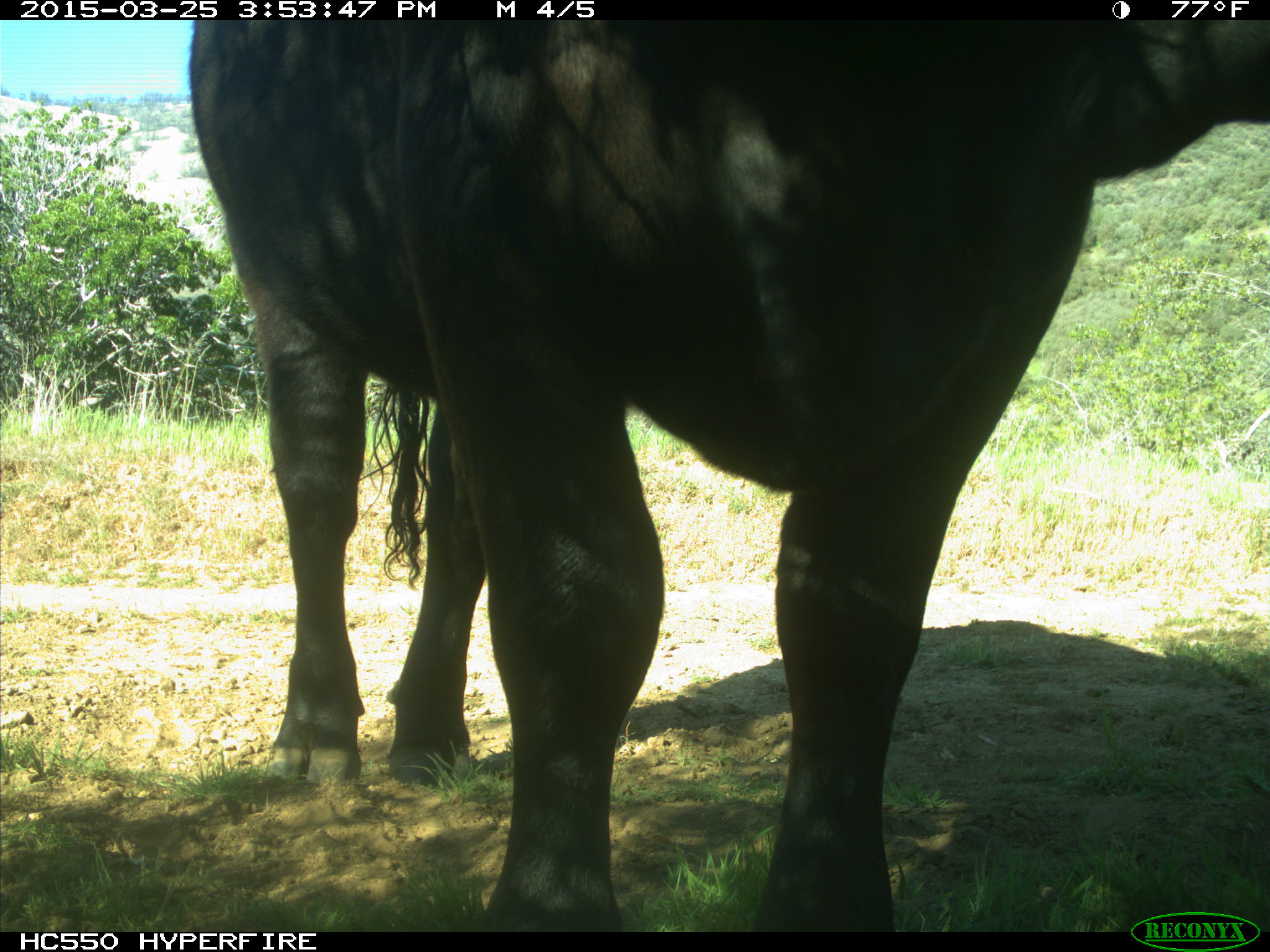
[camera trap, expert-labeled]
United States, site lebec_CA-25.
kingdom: Animalia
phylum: Chordata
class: Mammalia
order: Artiodactyla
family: Bovidae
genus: Bos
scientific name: Bos taurus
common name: domestic cow